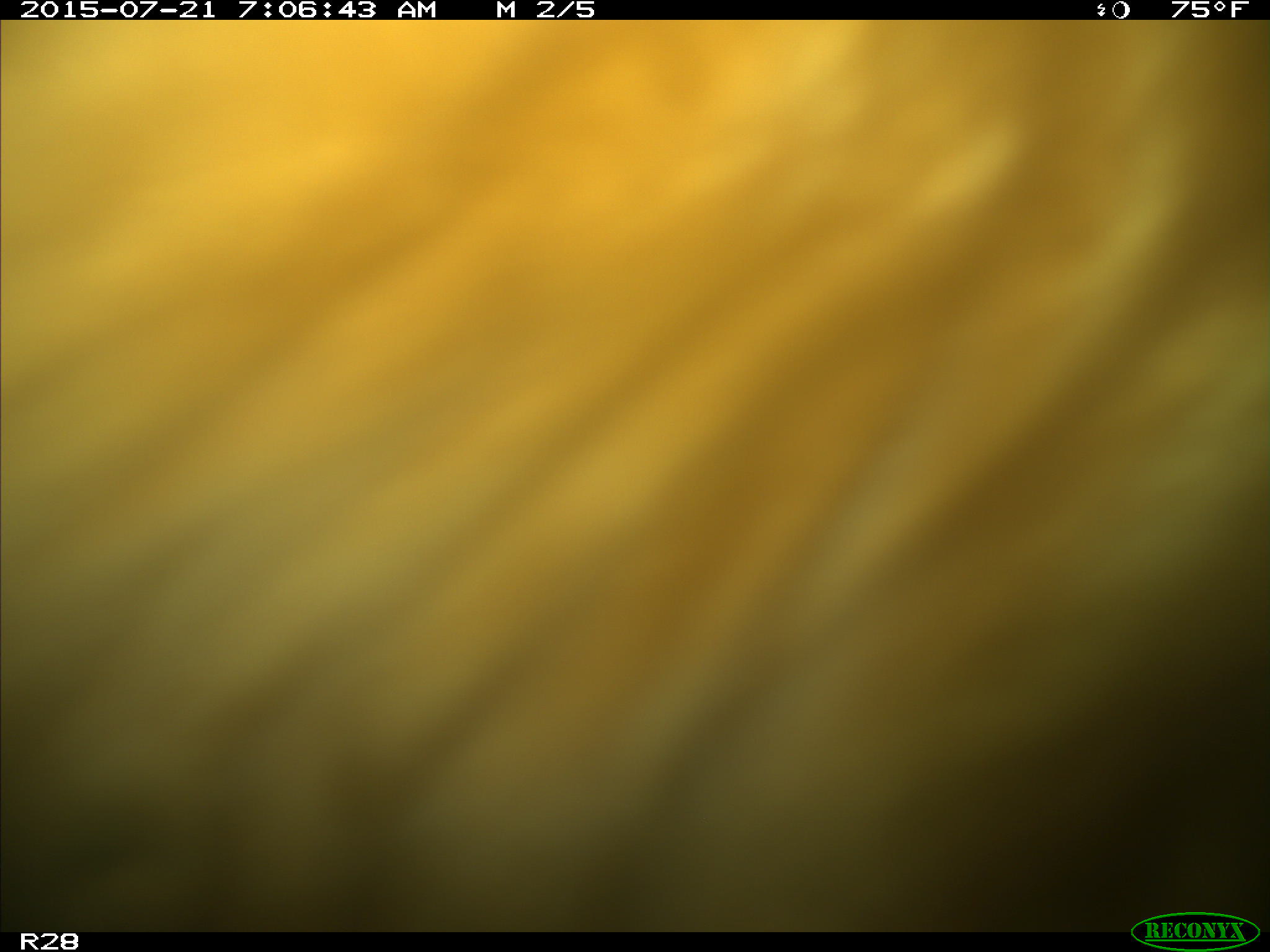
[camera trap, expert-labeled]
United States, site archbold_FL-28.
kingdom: Animalia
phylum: Chordata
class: Mammalia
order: Artiodactyla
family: Bovidae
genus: Bos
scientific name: Bos taurus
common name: domestic cow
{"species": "Bos taurus (domestic cow)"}